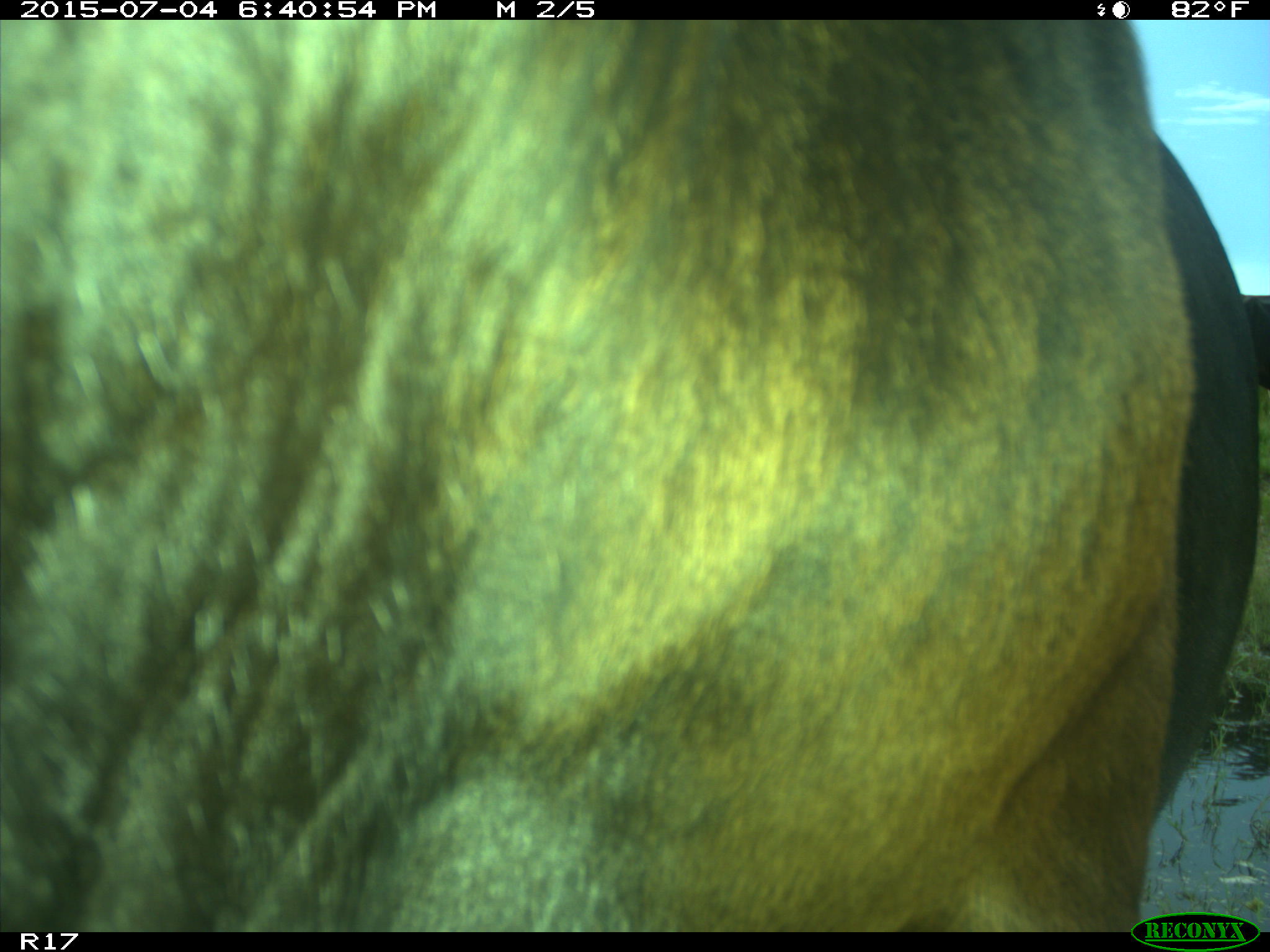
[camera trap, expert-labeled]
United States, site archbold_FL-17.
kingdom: Animalia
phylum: Chordata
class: Mammalia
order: Artiodactyla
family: Bovidae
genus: Bos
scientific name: Bos taurus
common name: domestic cow